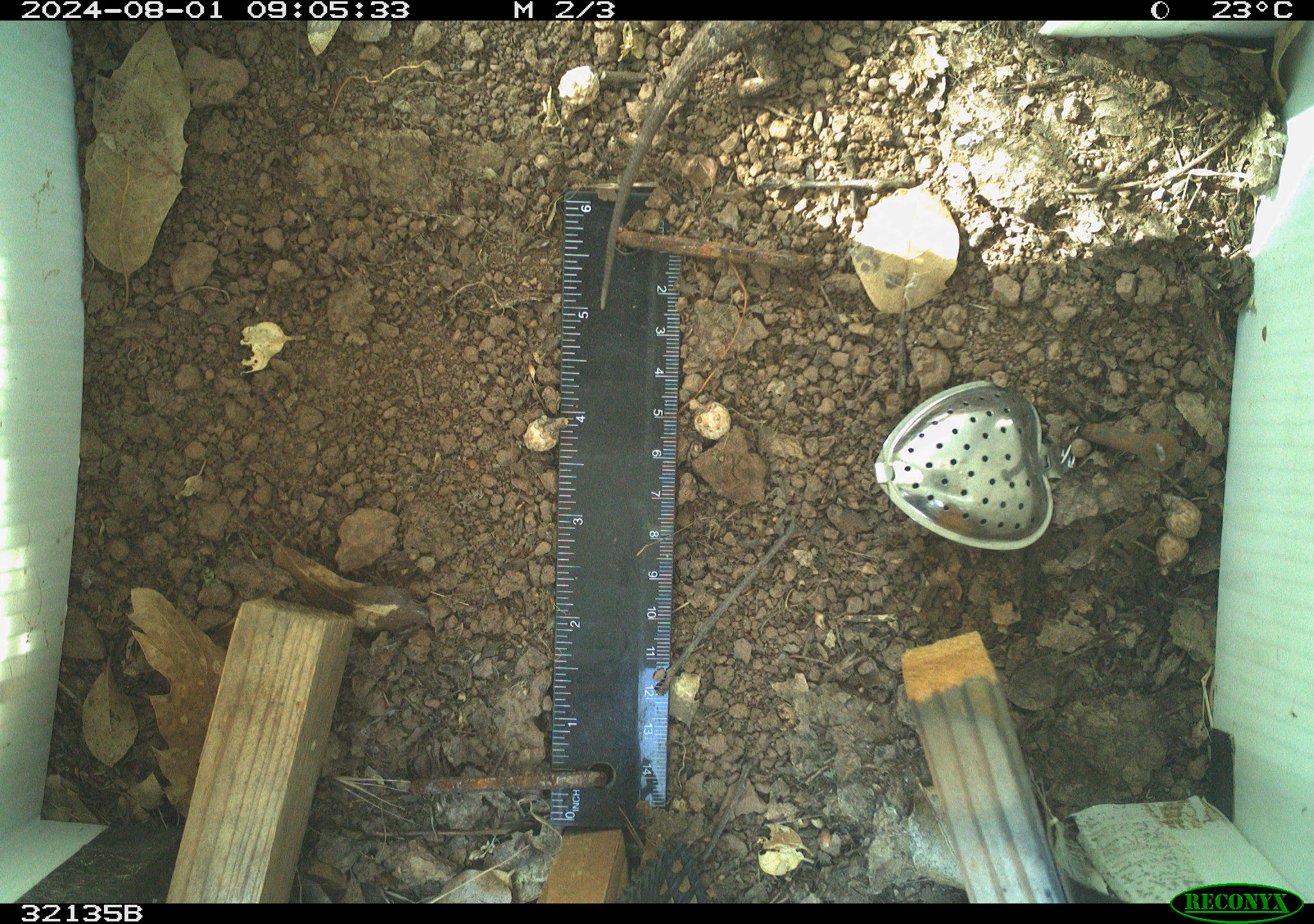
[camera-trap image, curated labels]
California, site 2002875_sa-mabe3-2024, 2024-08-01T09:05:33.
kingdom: Animalia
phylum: Chordata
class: Reptilia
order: Squamata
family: Phrynosomatidae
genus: Sceloporus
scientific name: Sceloporus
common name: spiny lizards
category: sceloporus species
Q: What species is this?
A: Sceloporus species (spiny lizards) (Sceloporus).